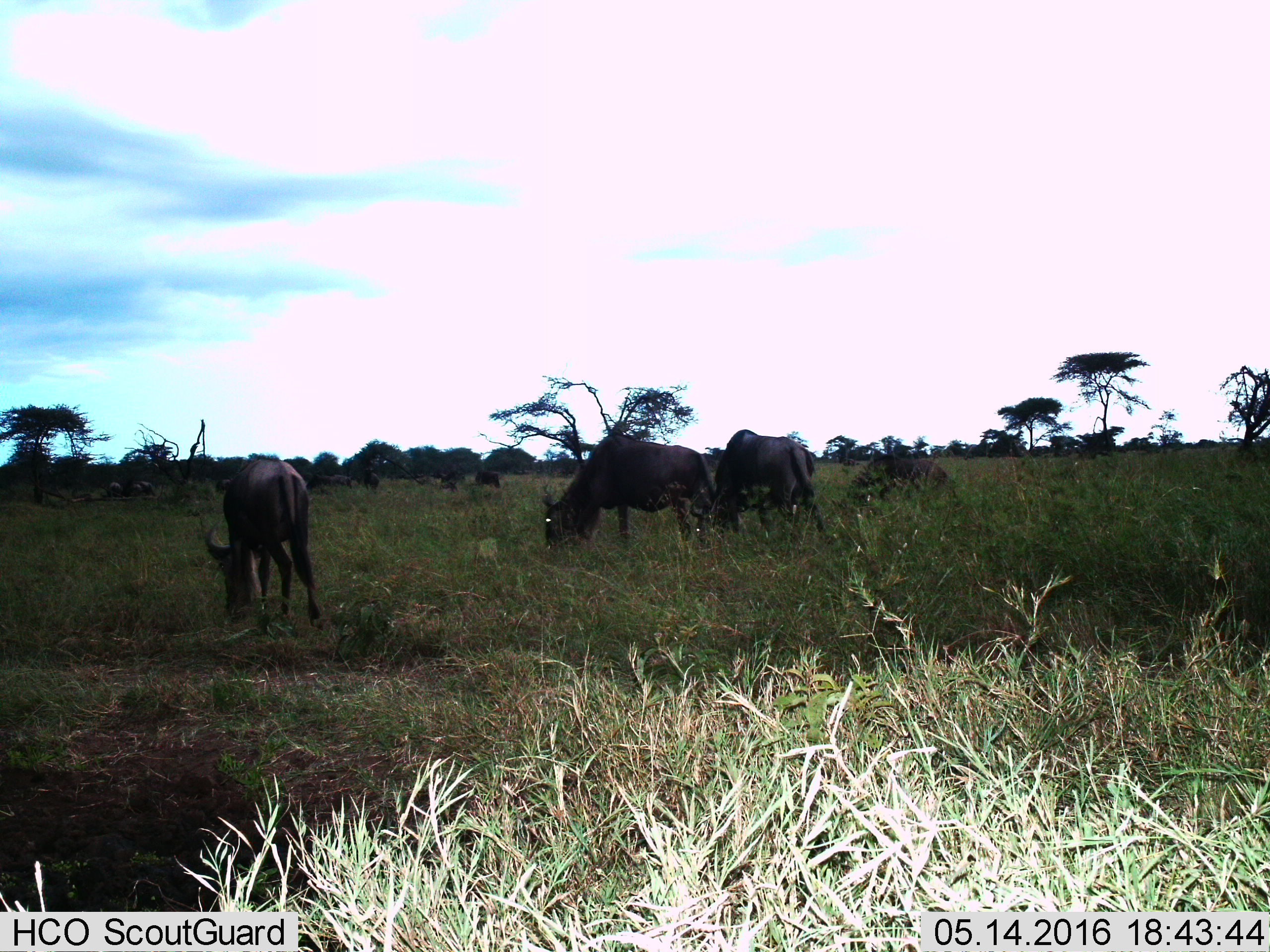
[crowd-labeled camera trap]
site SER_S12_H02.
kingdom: Animalia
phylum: Chordata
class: Mammalia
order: Artiodactyla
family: Bovidae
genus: Connochaetes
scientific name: Connochaetes taurinus taurinus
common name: blue wildebeest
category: wildebeestblue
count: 11-50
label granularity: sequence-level